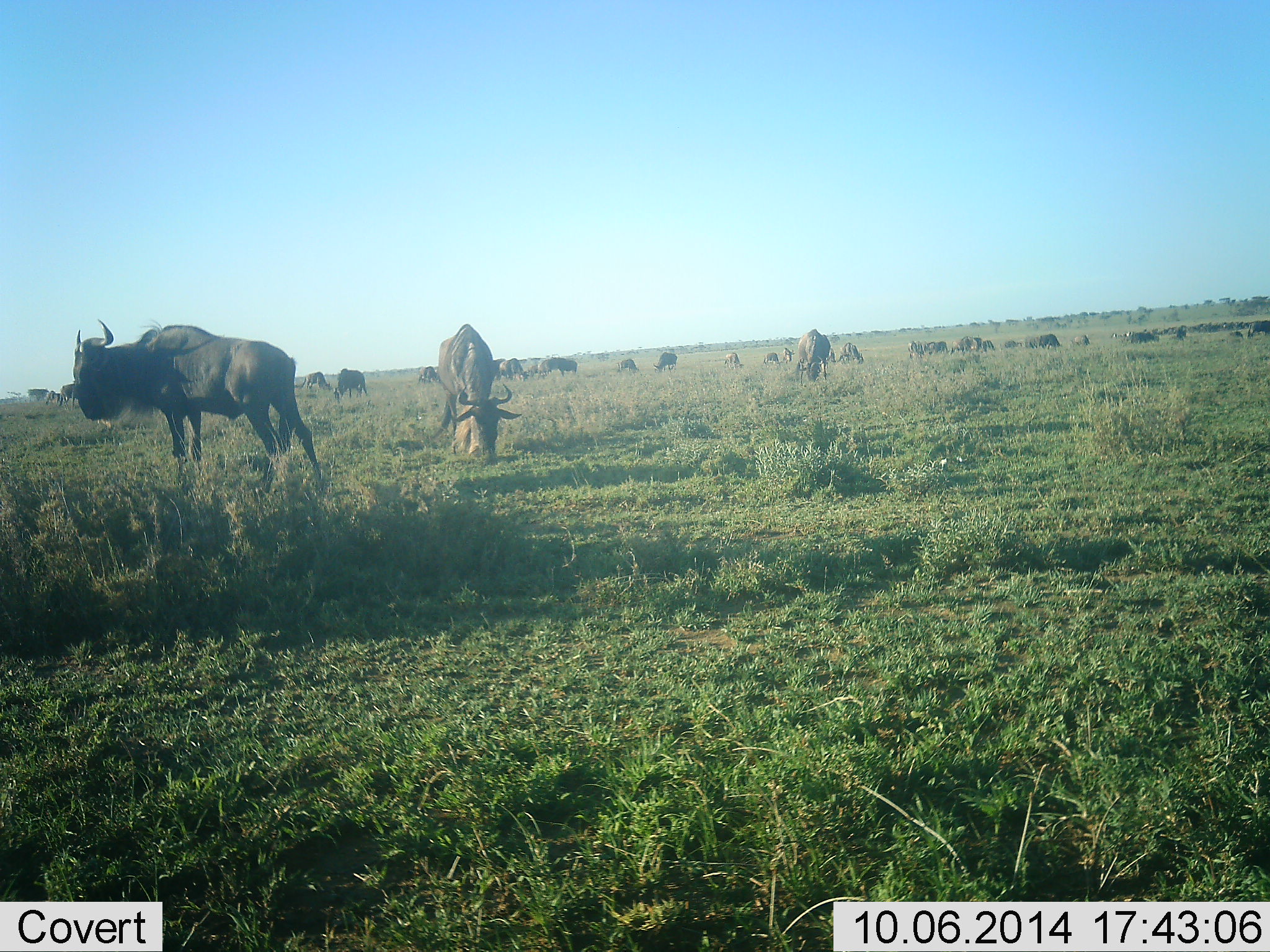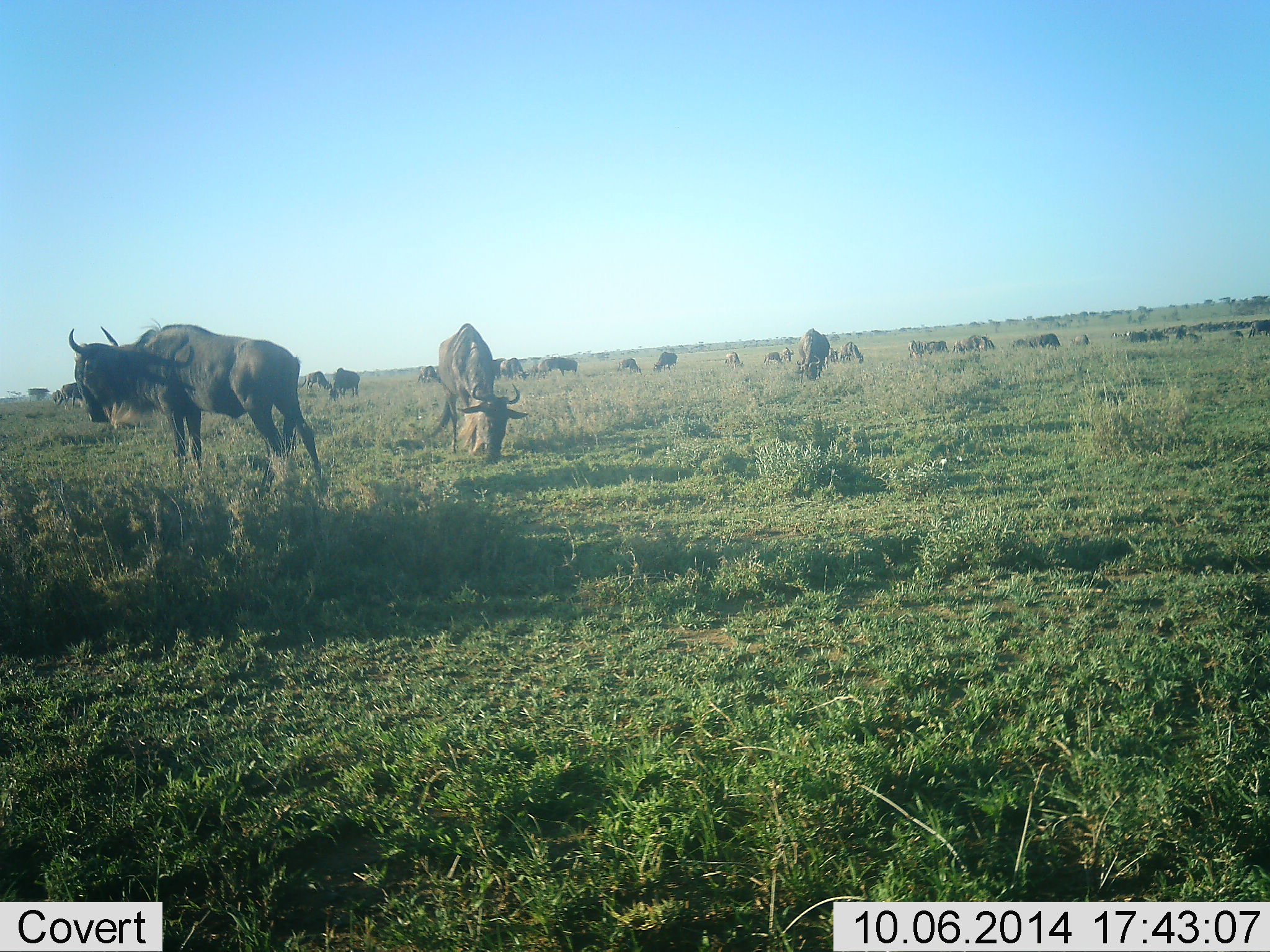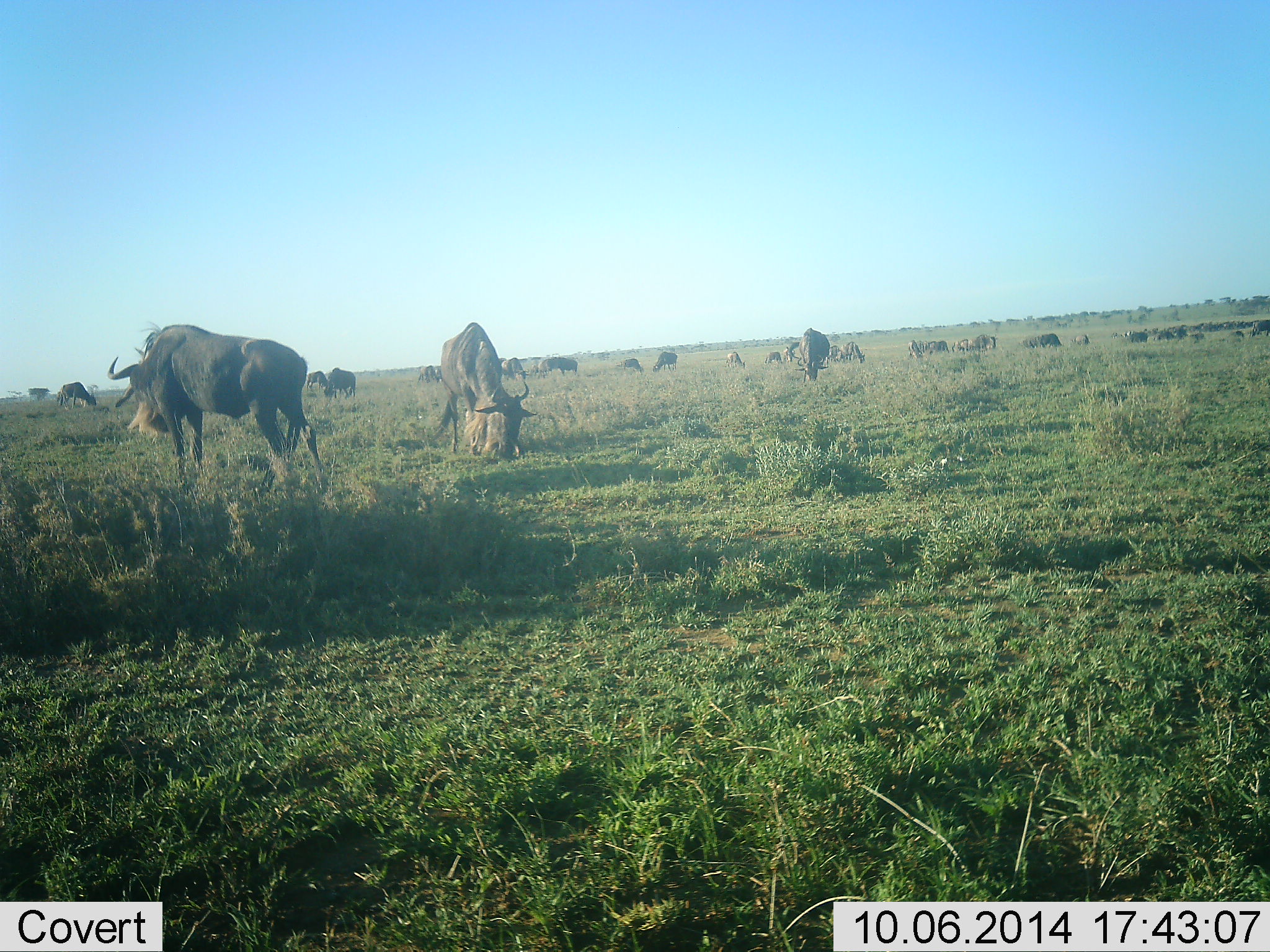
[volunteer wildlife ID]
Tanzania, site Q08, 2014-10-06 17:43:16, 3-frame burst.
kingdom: Animalia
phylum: Chordata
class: Mammalia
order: Artiodactyla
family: Bovidae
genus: Connochaetes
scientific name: Connochaetes taurinus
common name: blue wildebeest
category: wildebeest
Wildebeest (blue wildebeest) (Connochaetes taurinus), count 11-50. Behavior (volunteer vote fractions): standing 80%, resting 0%, moving 40%, interacting 0%. Young present (vote fraction): 0%. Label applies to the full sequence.